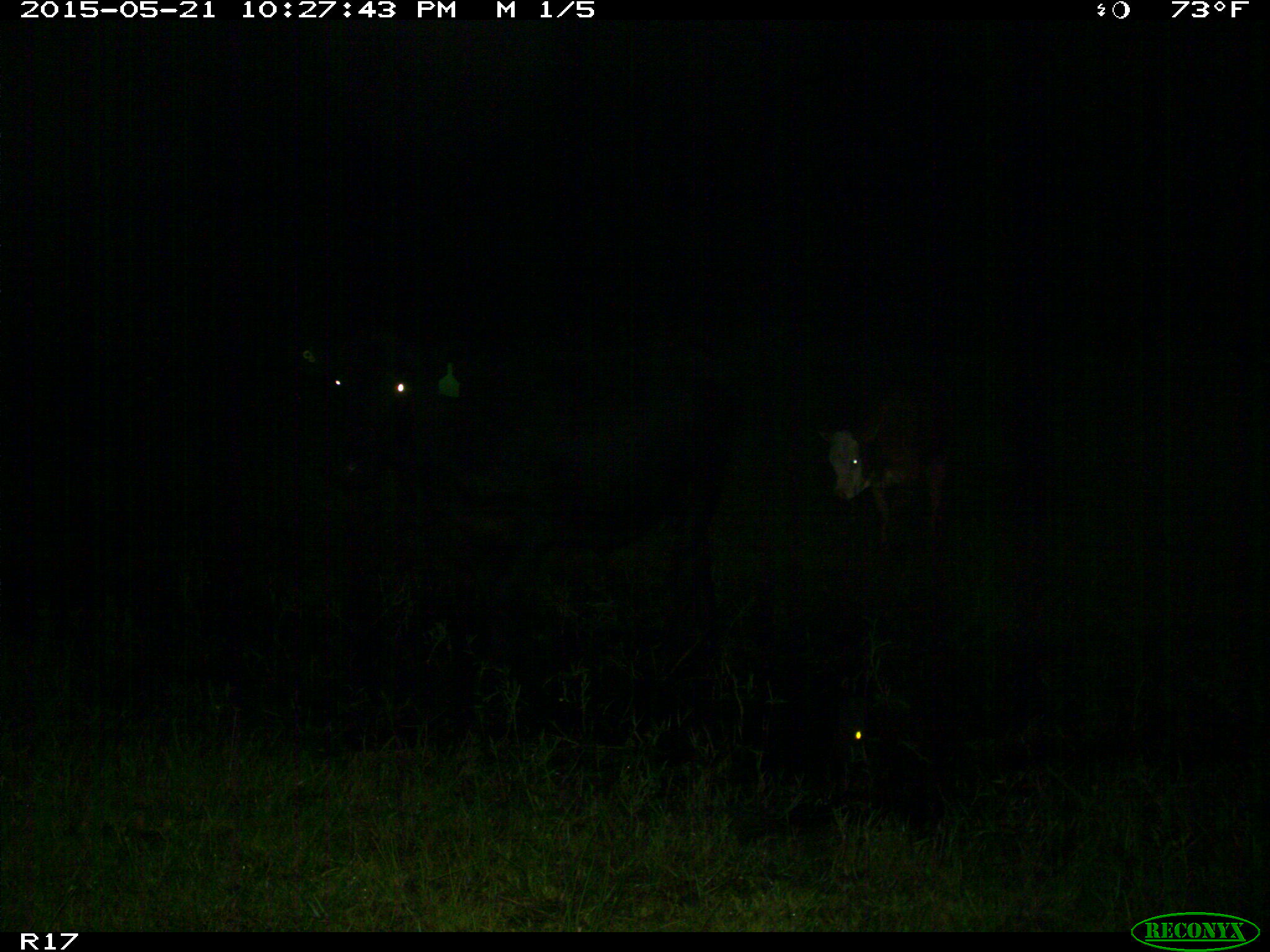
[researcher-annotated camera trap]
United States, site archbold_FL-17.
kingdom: Animalia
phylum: Chordata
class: Mammalia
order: Artiodactyla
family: Bovidae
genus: Bos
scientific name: Bos taurus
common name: domestic cow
Bos taurus (domestic cow).